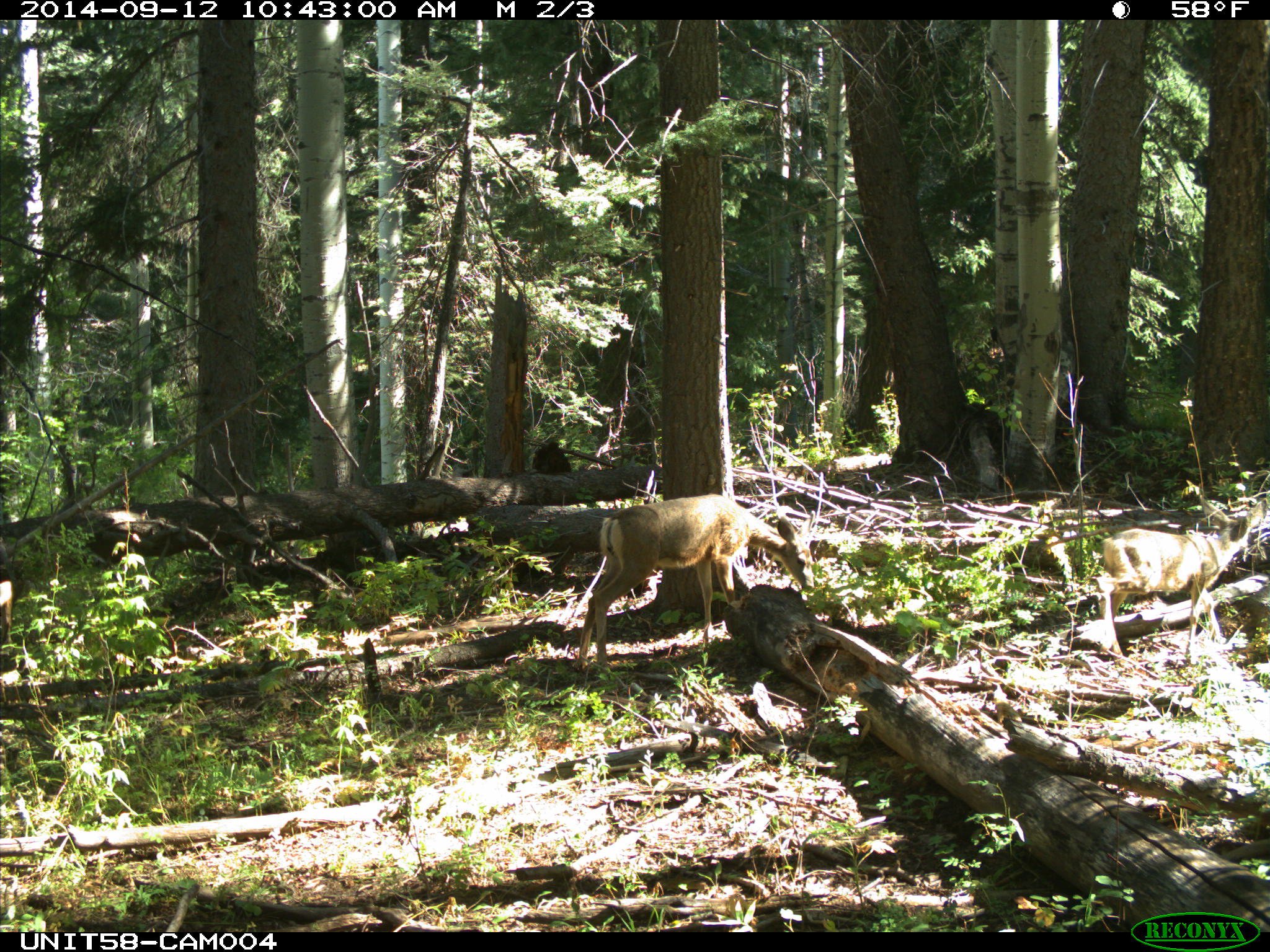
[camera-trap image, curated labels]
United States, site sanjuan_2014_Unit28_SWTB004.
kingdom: Animalia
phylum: Chordata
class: Mammalia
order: Artiodactyla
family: Cervidae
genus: Odocoileus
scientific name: Odocoileus hemionus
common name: mule deer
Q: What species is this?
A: Odocoileus hemionus (mule deer).